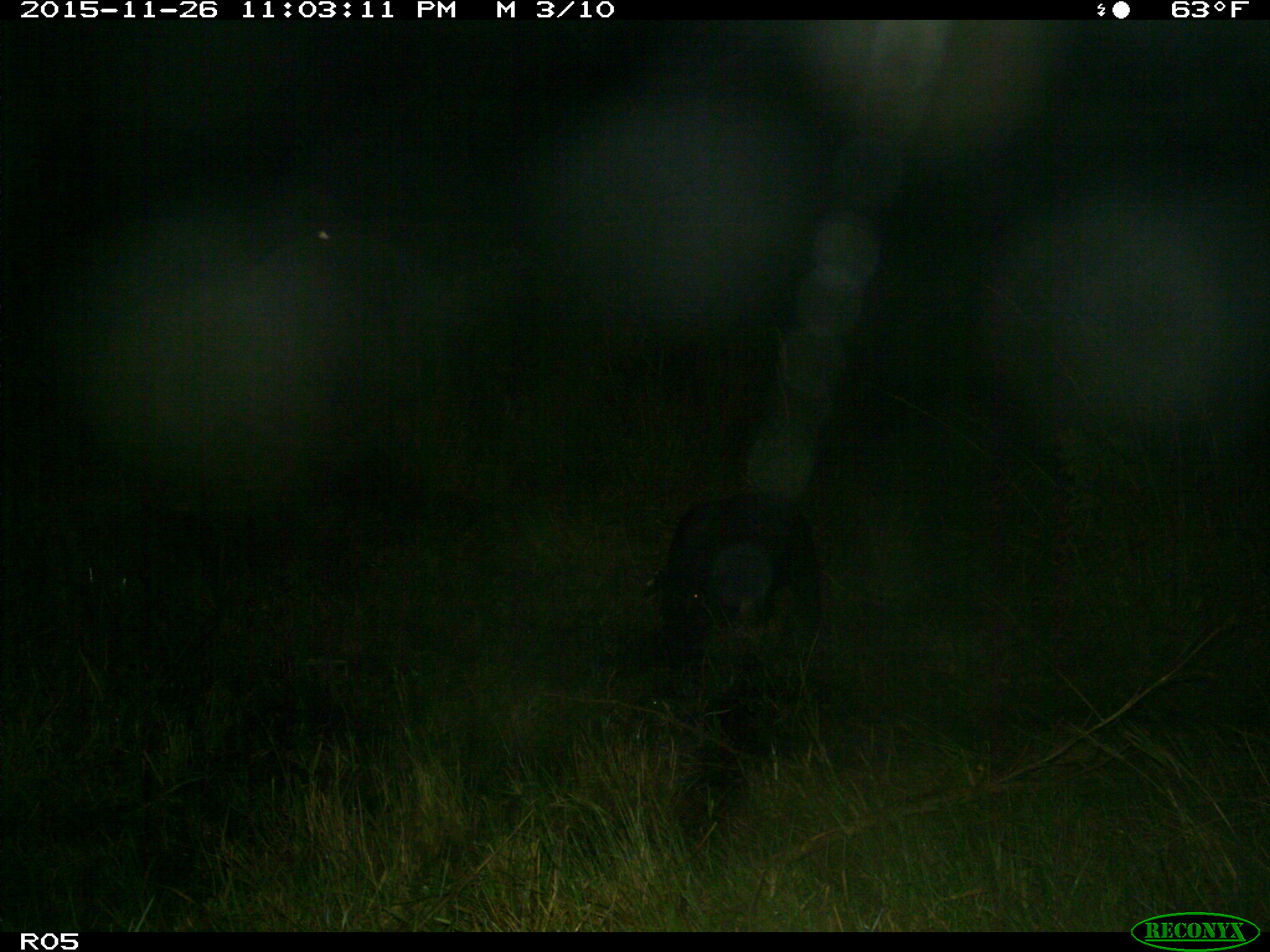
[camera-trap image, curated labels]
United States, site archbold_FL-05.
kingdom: Animalia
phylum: Chordata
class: Mammalia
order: Artiodactyla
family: Suidae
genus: Sus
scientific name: Sus scrofa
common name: wild boar